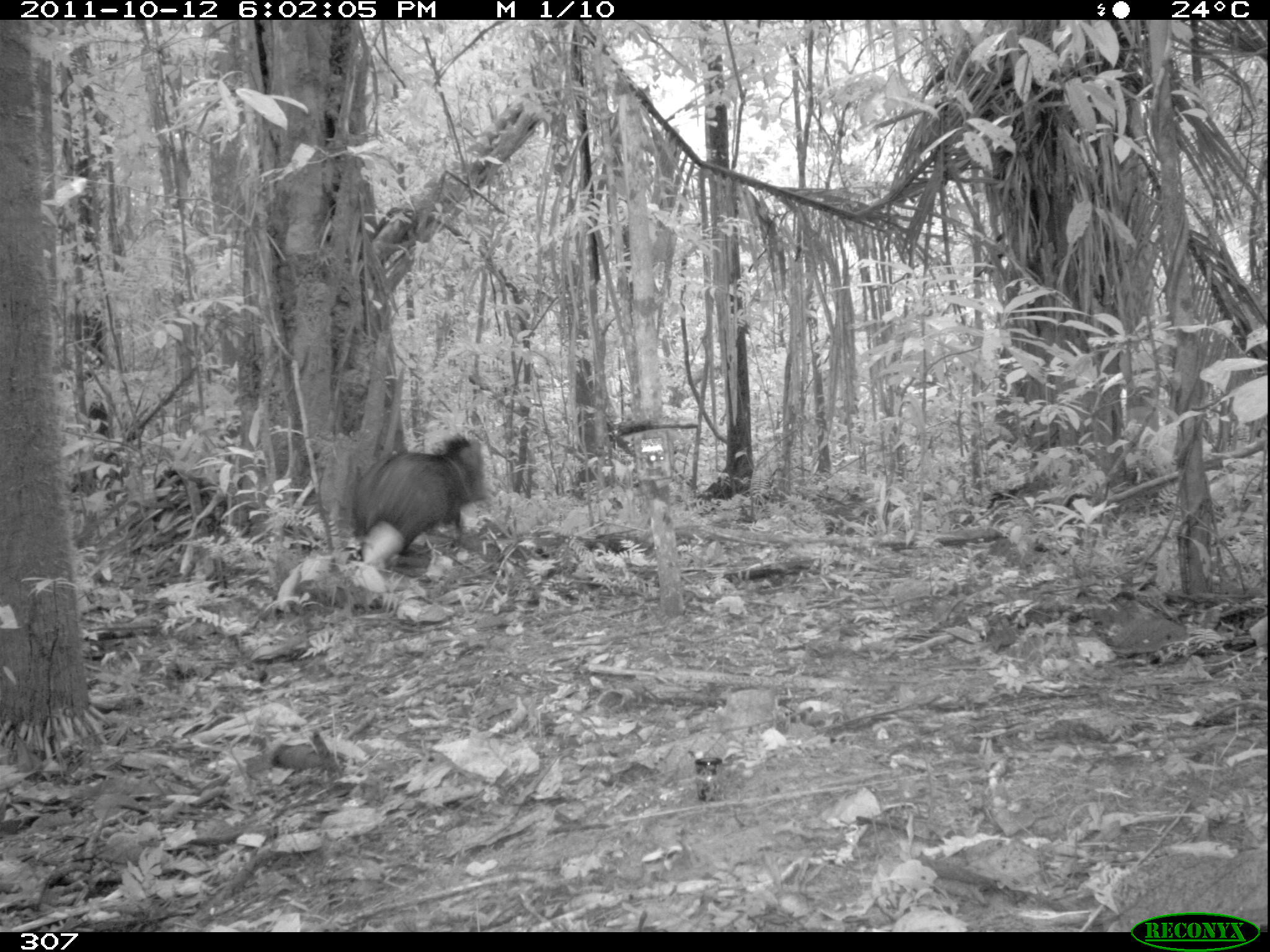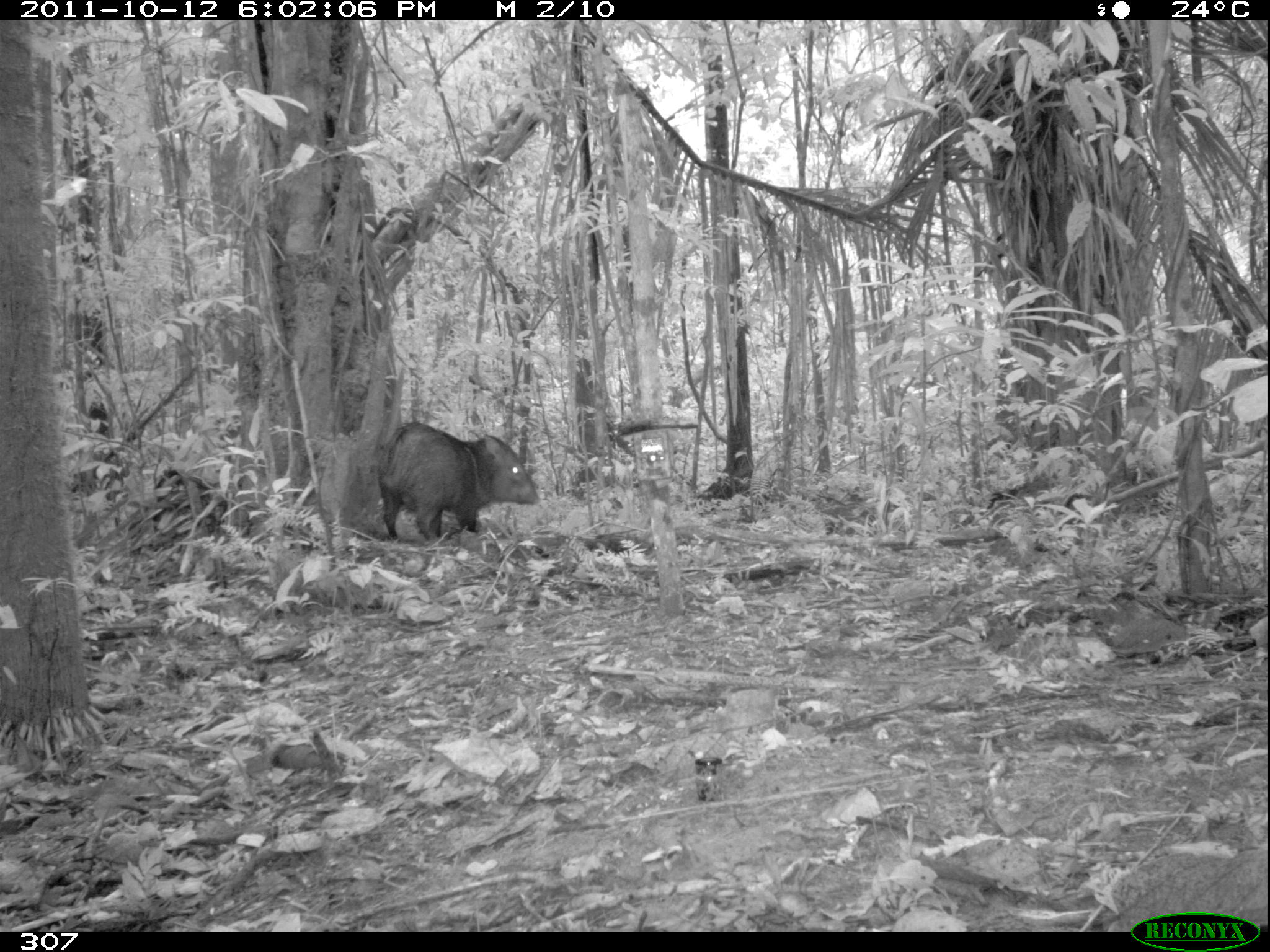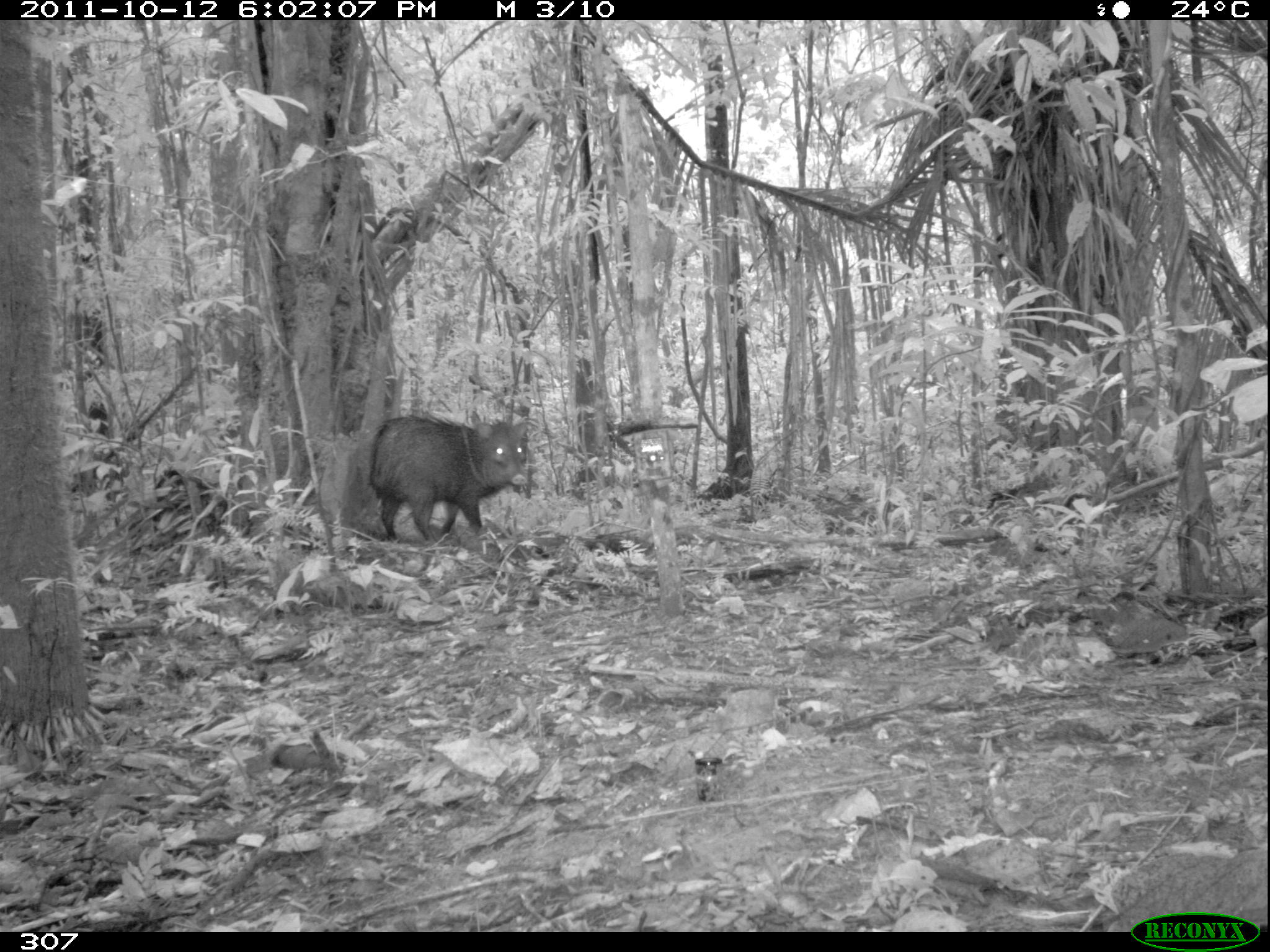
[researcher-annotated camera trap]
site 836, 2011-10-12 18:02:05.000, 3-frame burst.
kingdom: Animalia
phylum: Chordata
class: Mammalia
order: Artiodactyla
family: Tayassuidae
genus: Pecari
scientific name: Pecari tajacu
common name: collared peccary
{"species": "Pecari tajacu (collared peccary)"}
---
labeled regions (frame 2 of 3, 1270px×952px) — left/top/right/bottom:
pecari tajacu: 376/421/539/545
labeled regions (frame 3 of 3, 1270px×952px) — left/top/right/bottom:
pecari tajacu: 368/412/529/551